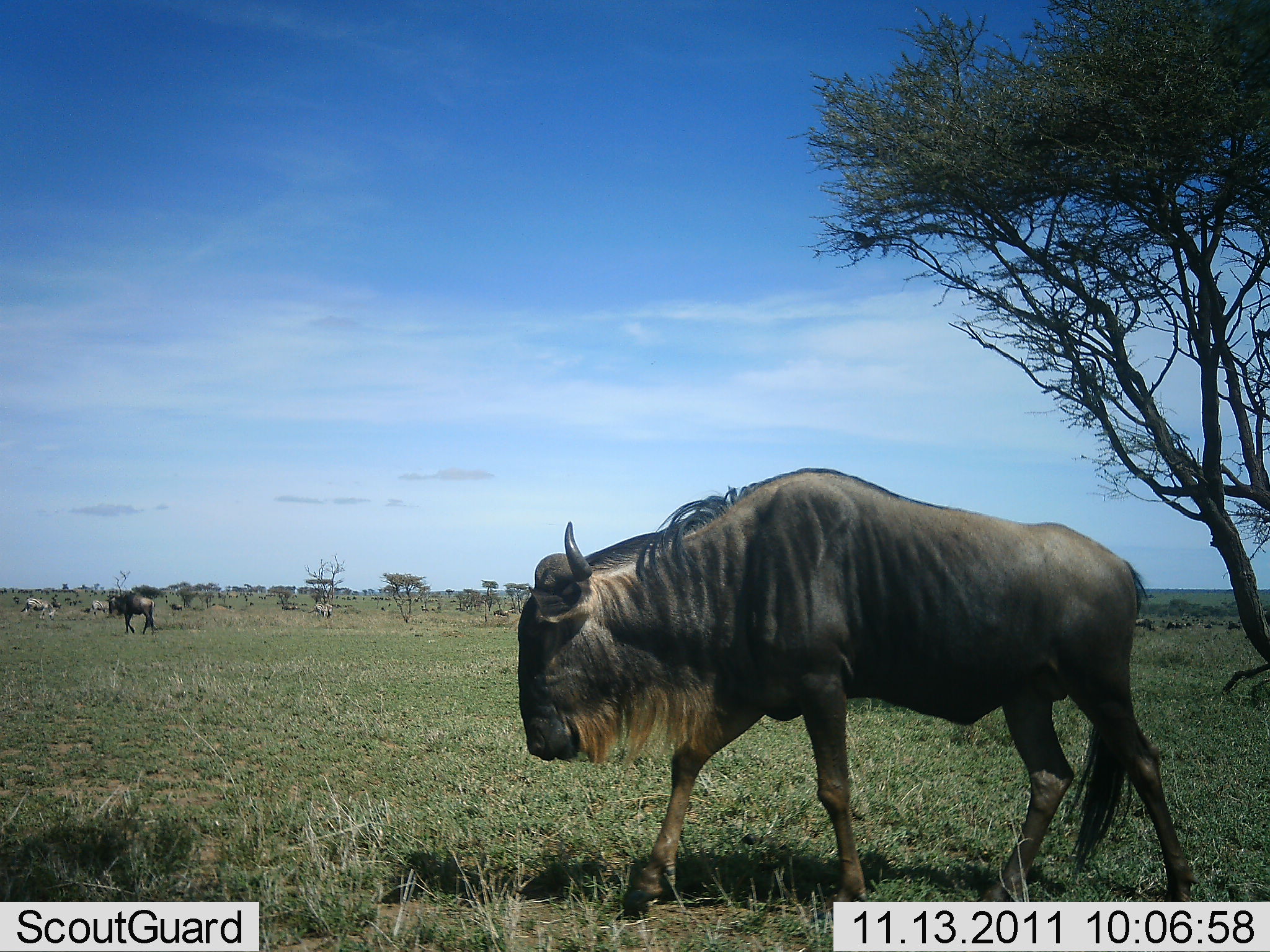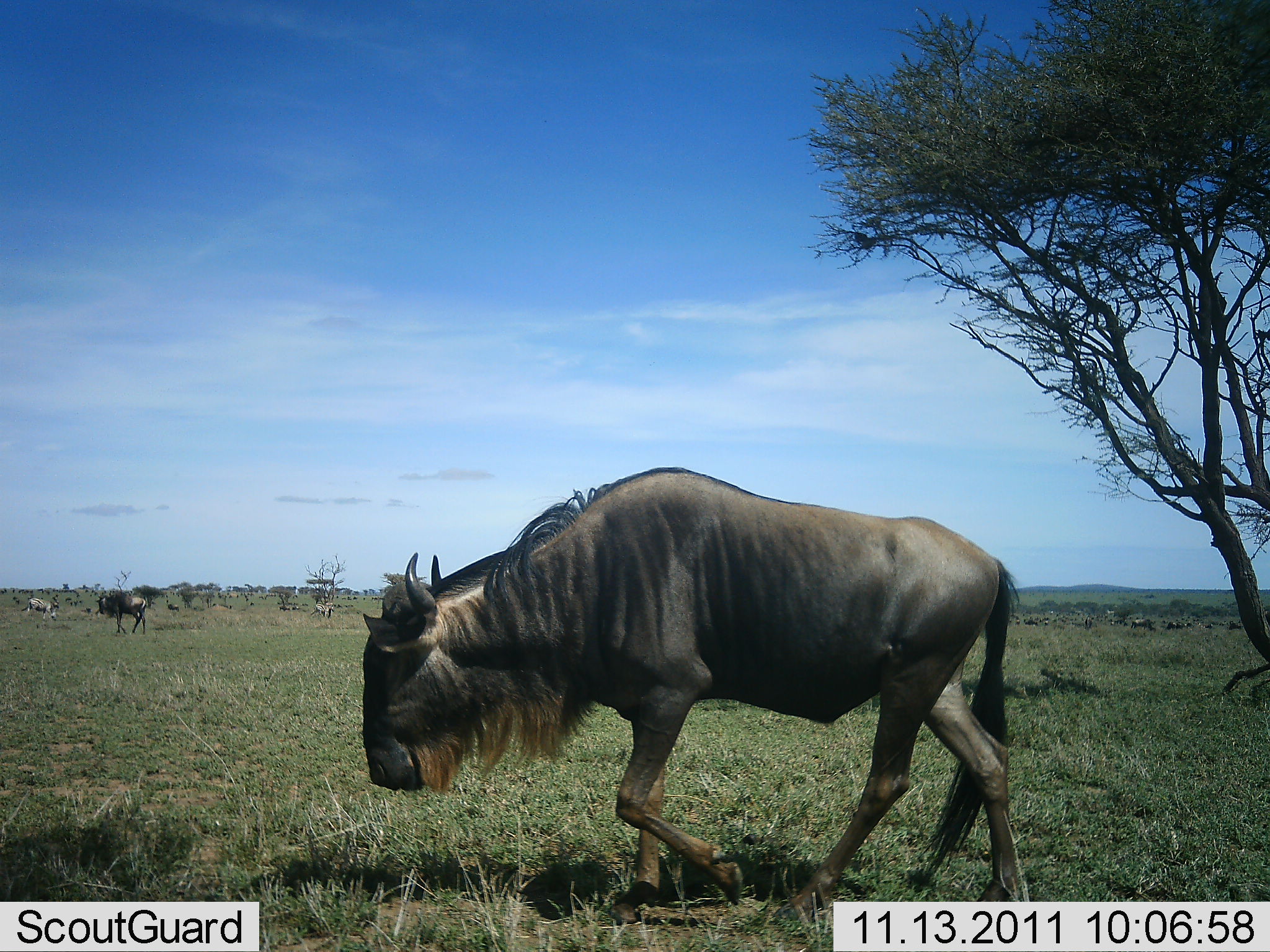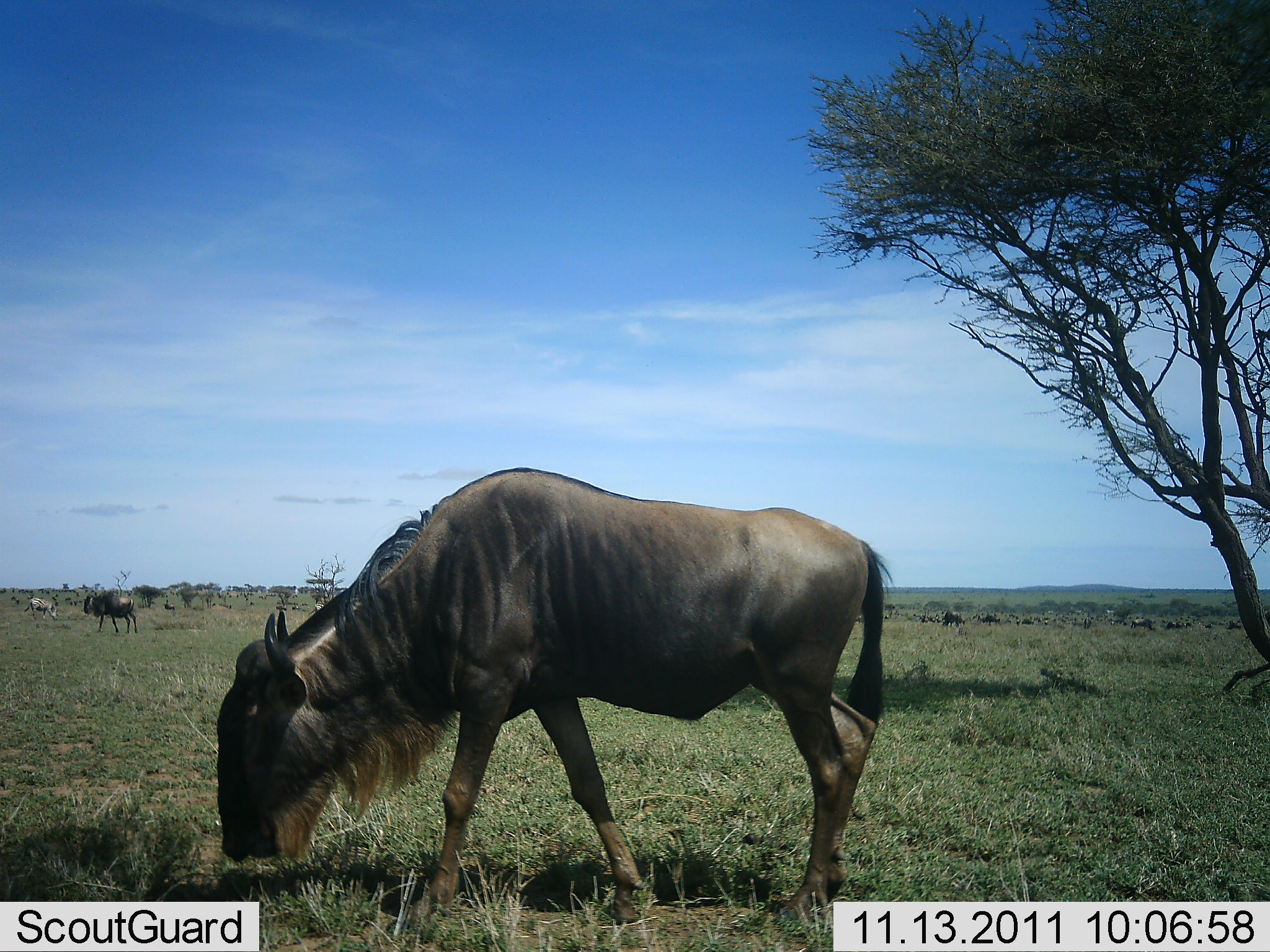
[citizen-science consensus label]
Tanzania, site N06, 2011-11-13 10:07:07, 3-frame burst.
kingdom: Animalia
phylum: Chordata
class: Mammalia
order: Artiodactyla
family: Bovidae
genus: Connochaetes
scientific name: Connochaetes taurinus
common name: blue wildebeest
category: wildebeest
Wildebeest (blue wildebeest) (Connochaetes taurinus), count 4. Behavior (volunteer vote fractions): standing 4%, resting 4%, moving 85%, interacting 0%. Young present (vote fraction): 0%. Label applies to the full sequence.